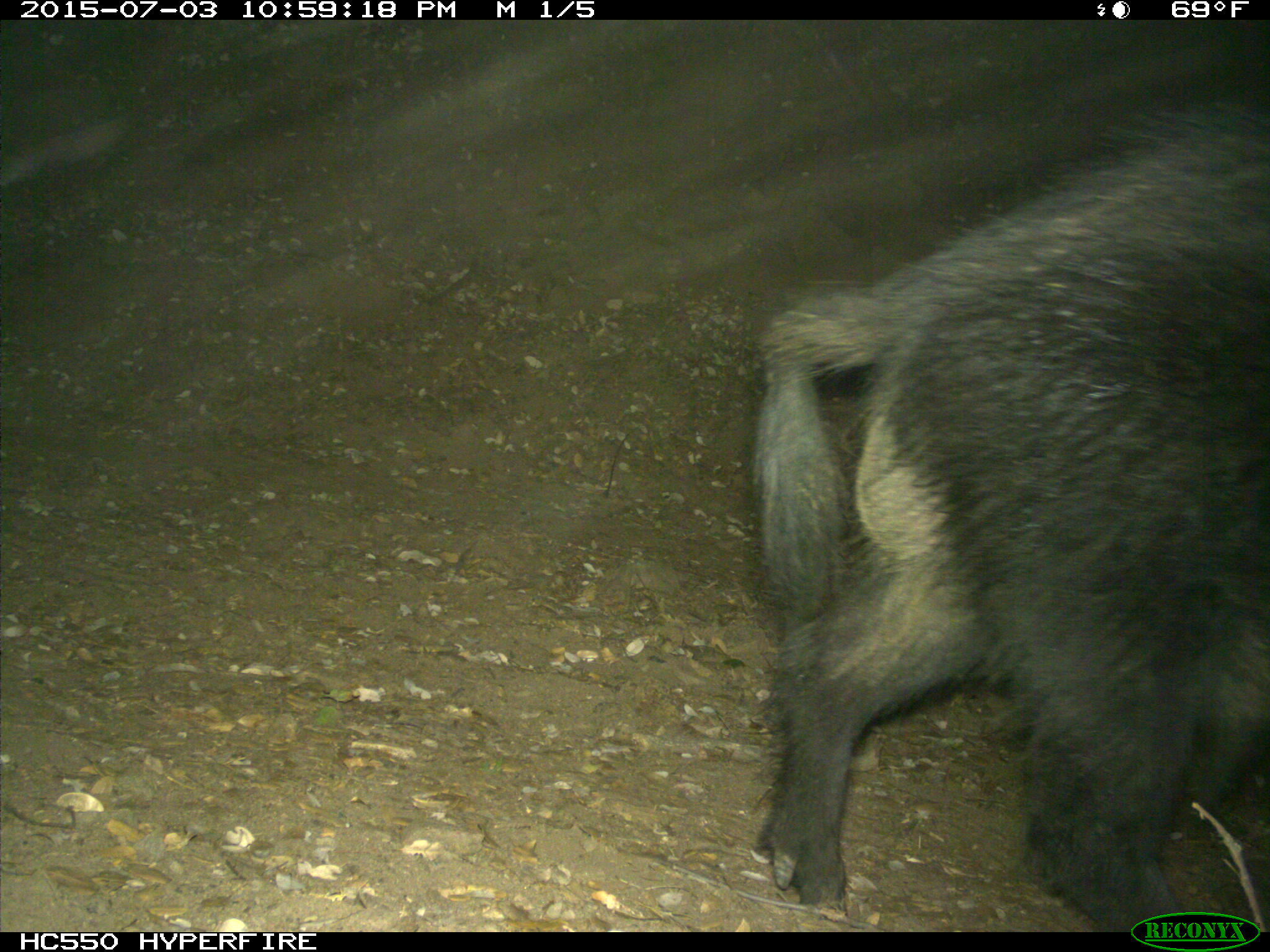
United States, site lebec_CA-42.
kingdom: Animalia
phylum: Chordata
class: Mammalia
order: Artiodactyla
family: Suidae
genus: Sus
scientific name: Sus scrofa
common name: wild boar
Sus scrofa (wild boar).